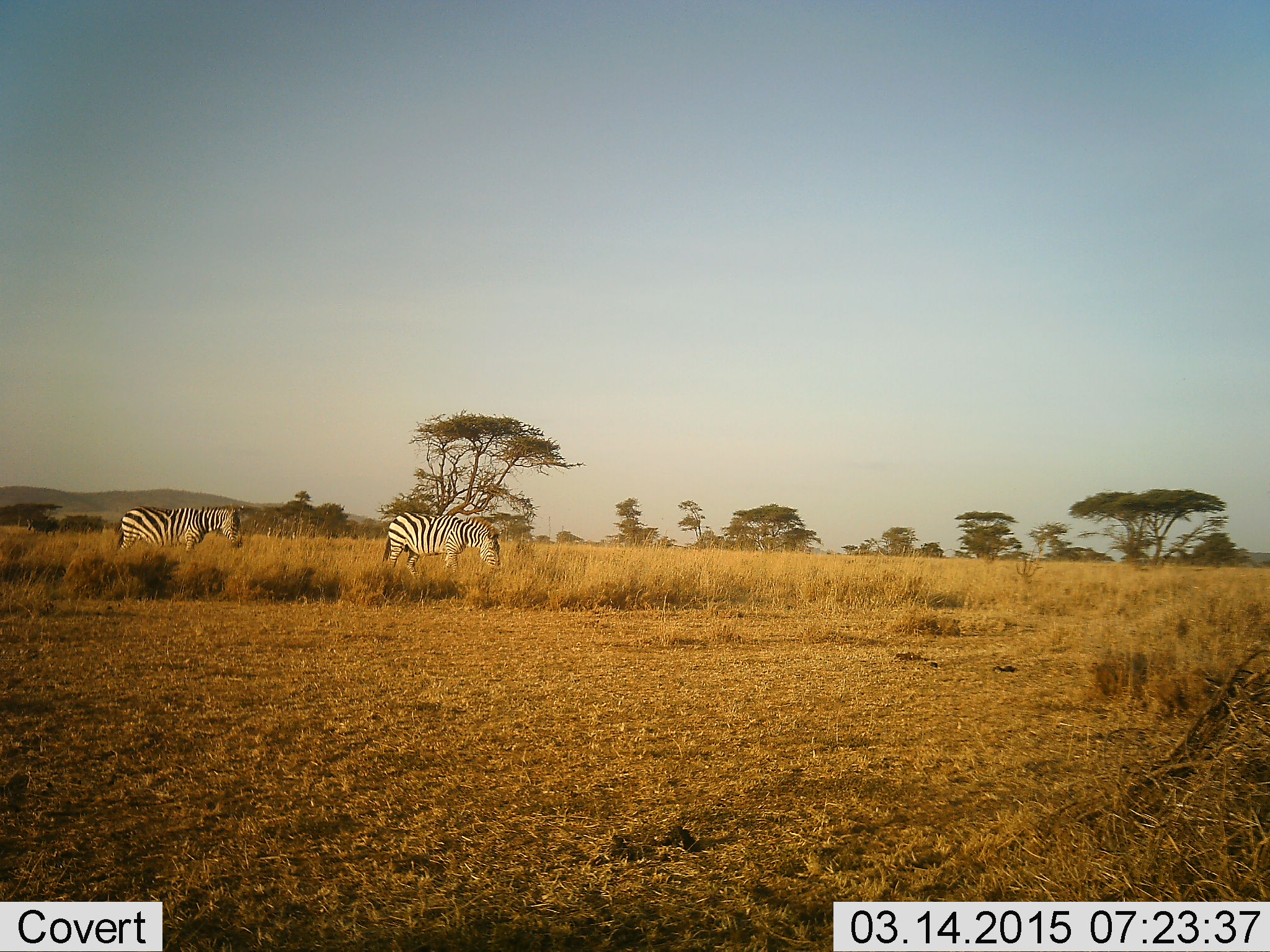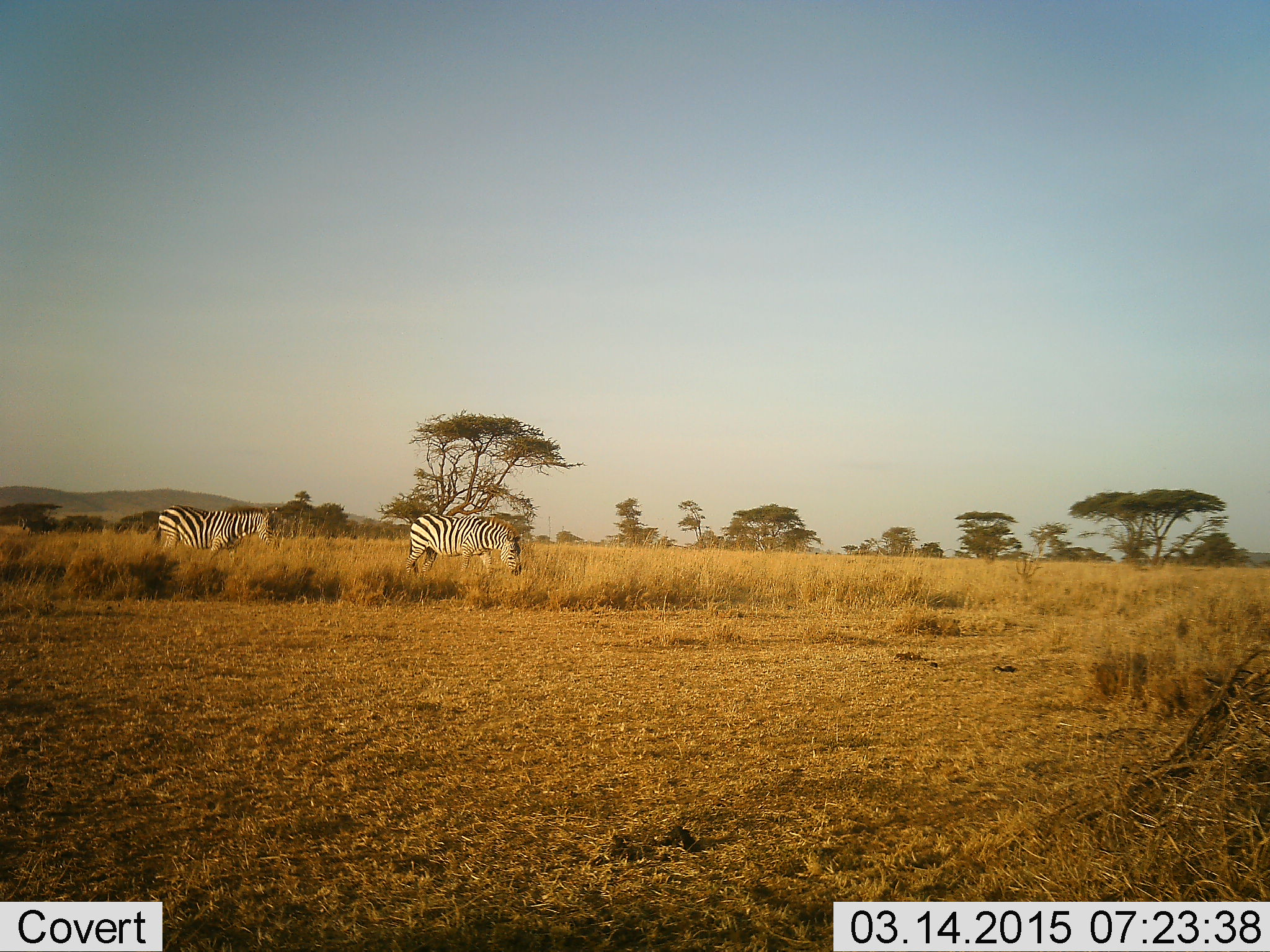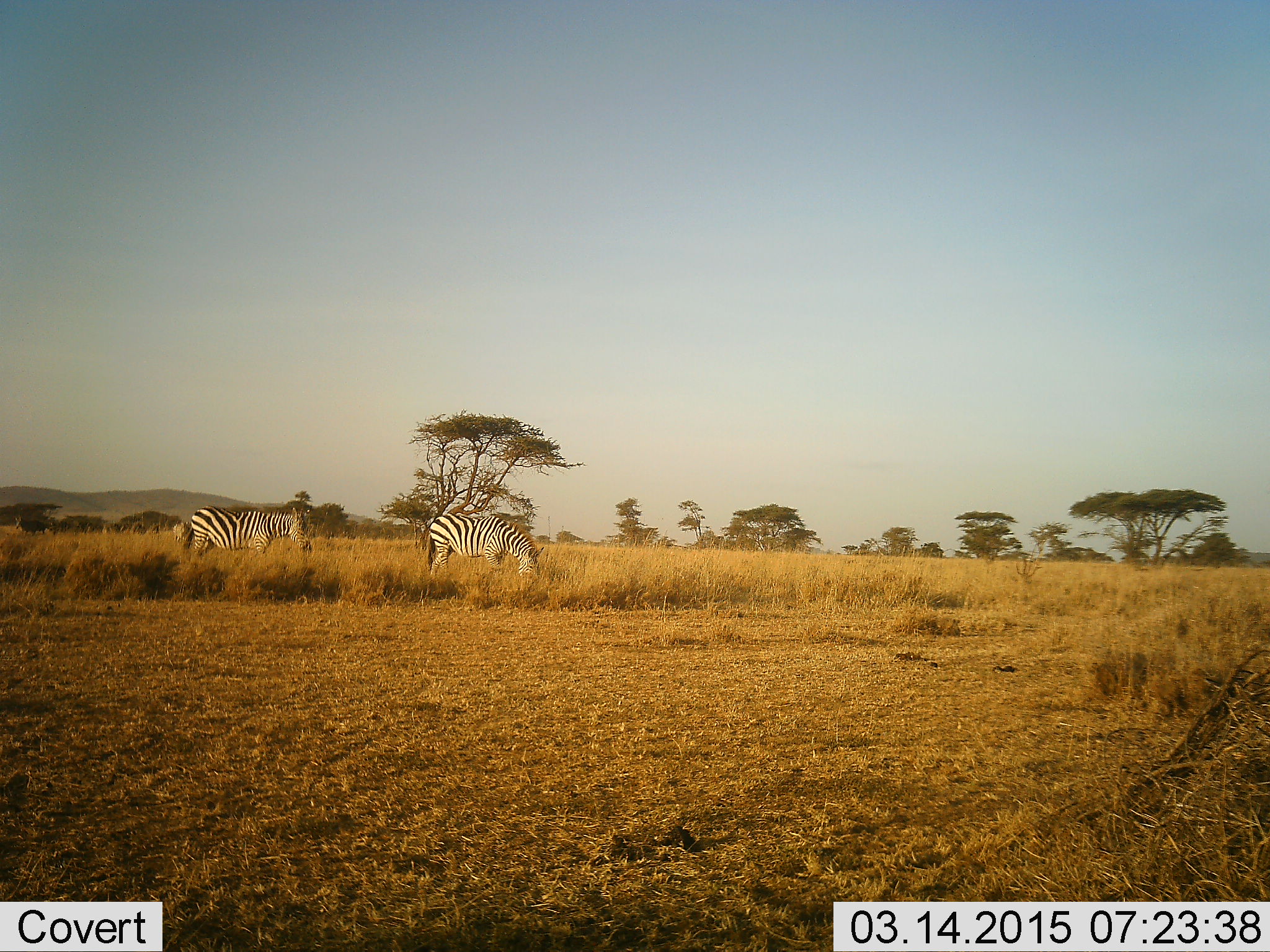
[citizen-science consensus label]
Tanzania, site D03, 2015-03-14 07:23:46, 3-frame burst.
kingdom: Animalia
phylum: Chordata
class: Mammalia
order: Perissodactyla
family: Equidae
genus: Equus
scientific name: Equus quagga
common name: plains zebra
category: zebra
Zebra (plains zebra) (Equus quagga), count 2. Behavior (volunteer vote fractions): standing 10%, resting 0%, moving 70%, interacting 10%. Young present (vote fraction): 0%. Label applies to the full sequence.